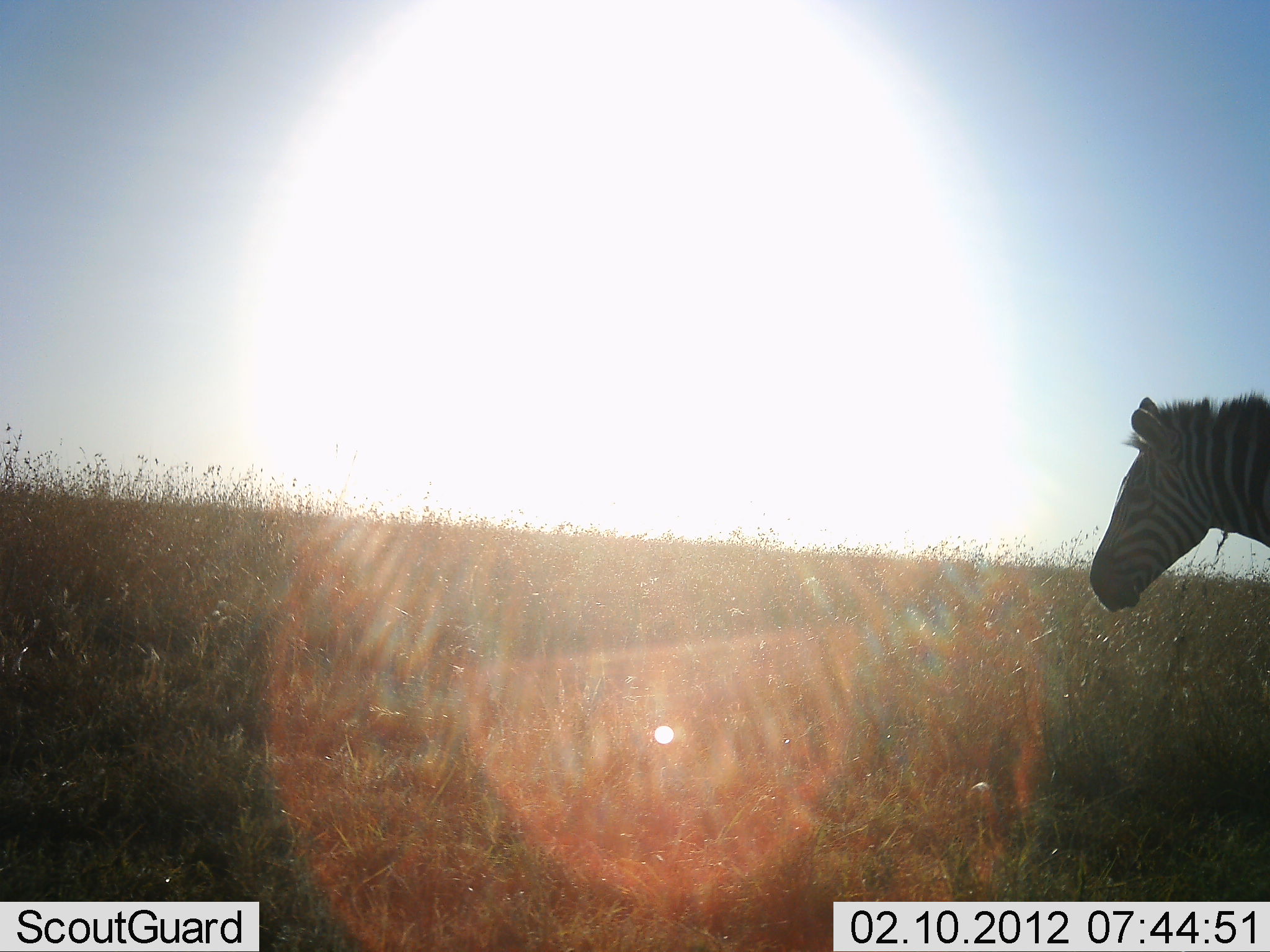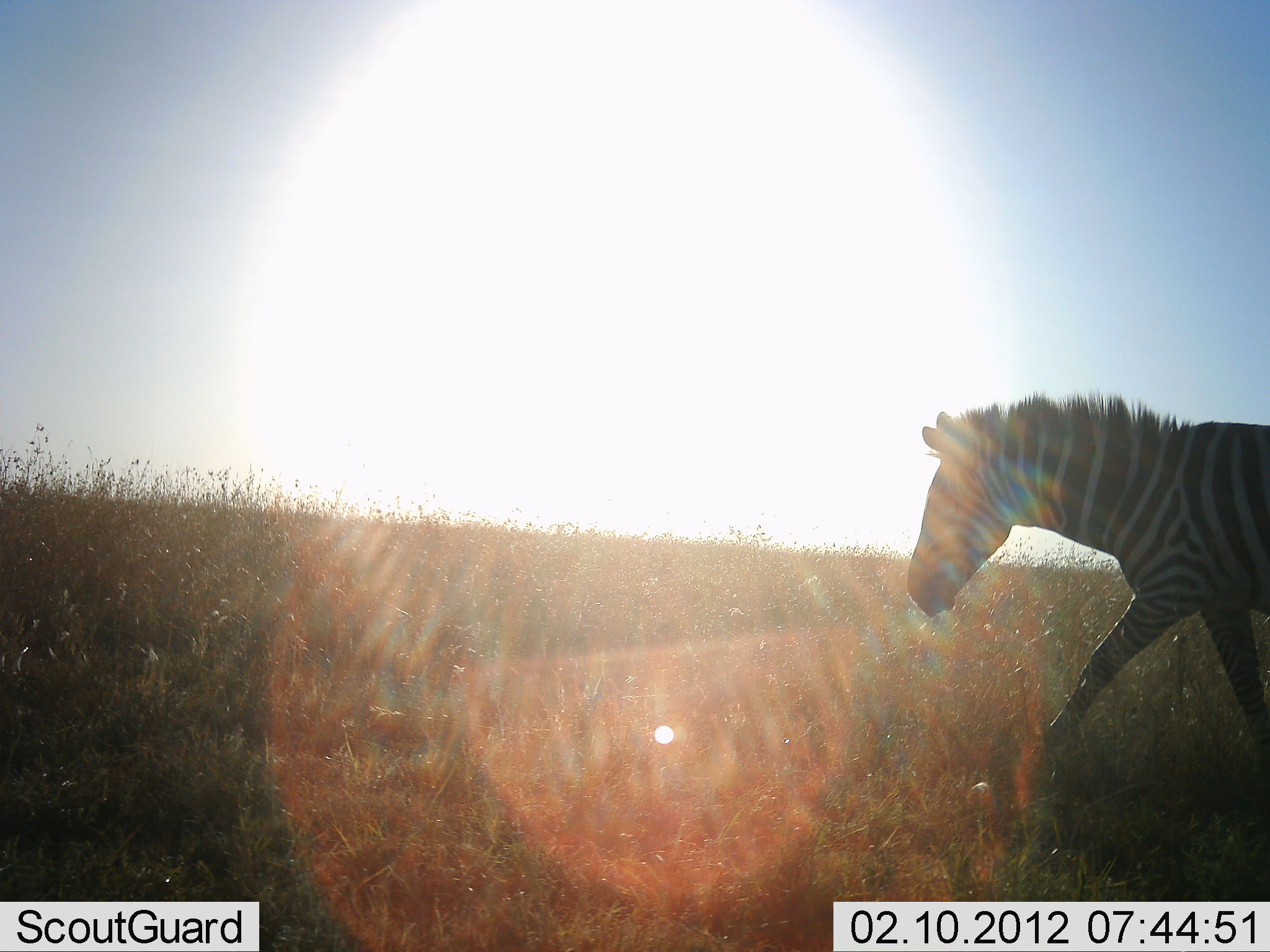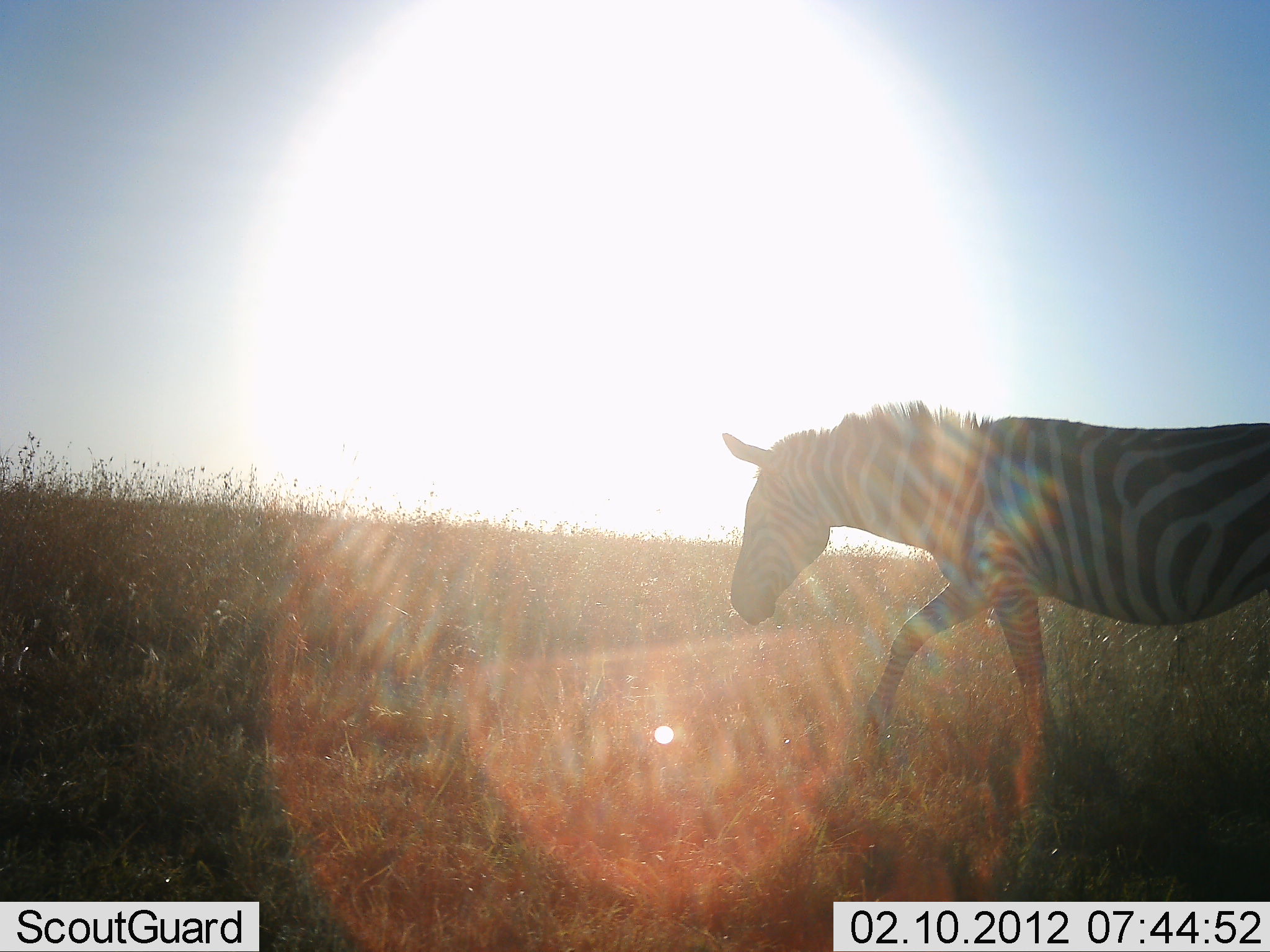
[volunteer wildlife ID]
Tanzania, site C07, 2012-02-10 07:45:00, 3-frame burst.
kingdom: Animalia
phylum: Chordata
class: Mammalia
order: Perissodactyla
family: Equidae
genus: Equus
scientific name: Equus quagga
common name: plains zebra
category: zebra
Zebra (plains zebra) (Equus quagga), count 1. Behavior (volunteer vote fractions): standing 6%, resting 0%, moving 94%, interacting 0%. Young present (vote fraction): 0%. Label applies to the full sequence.